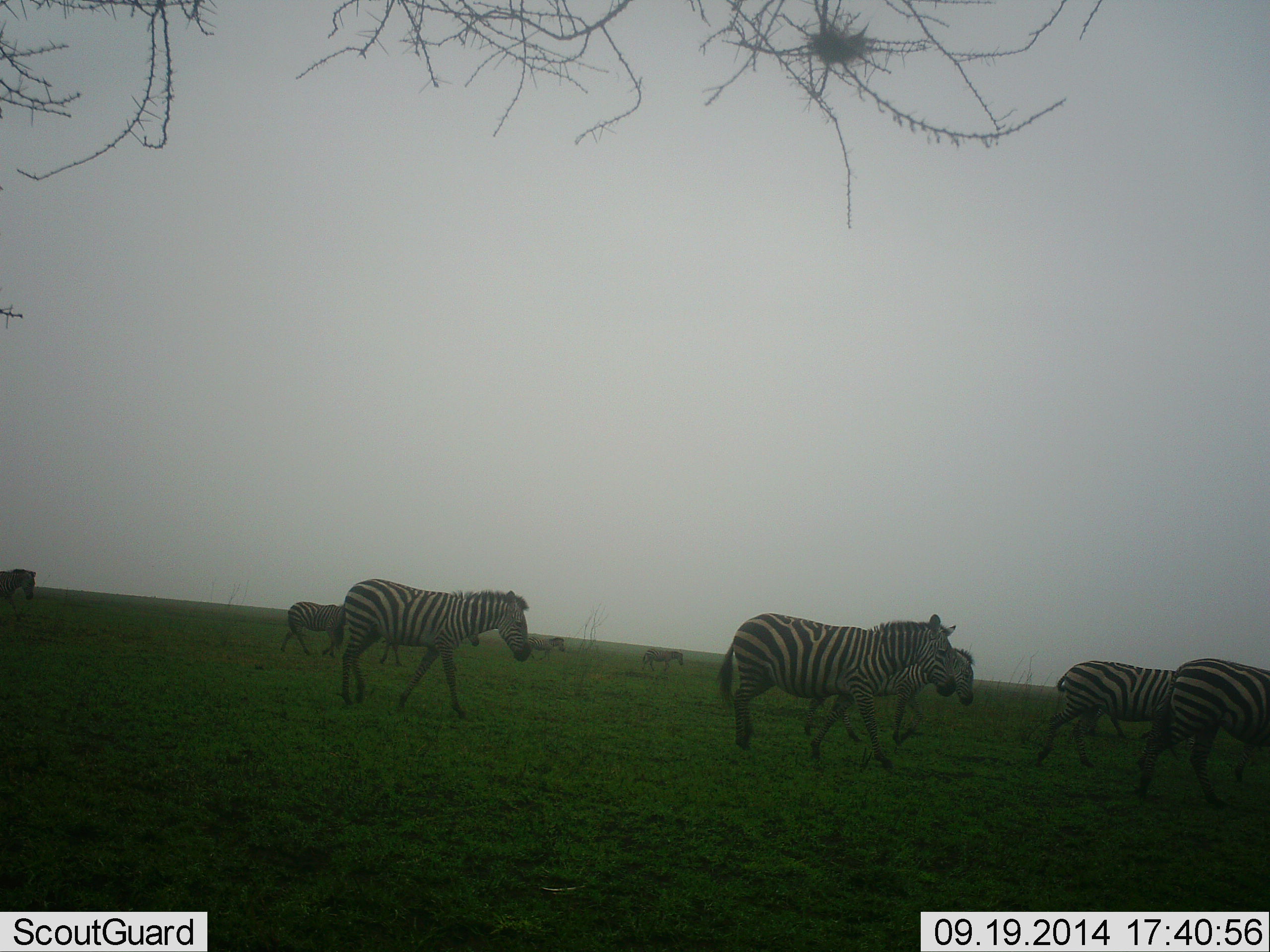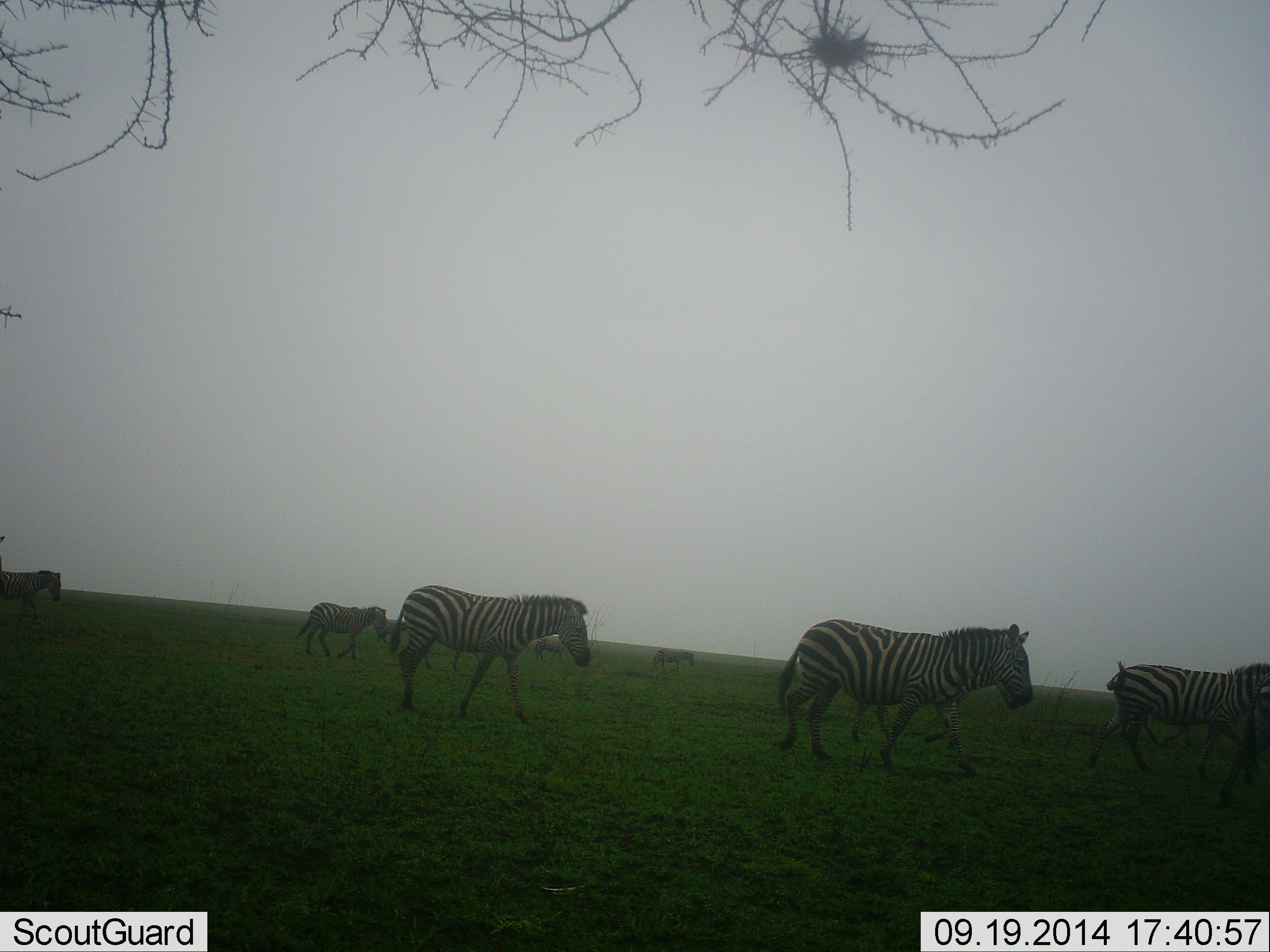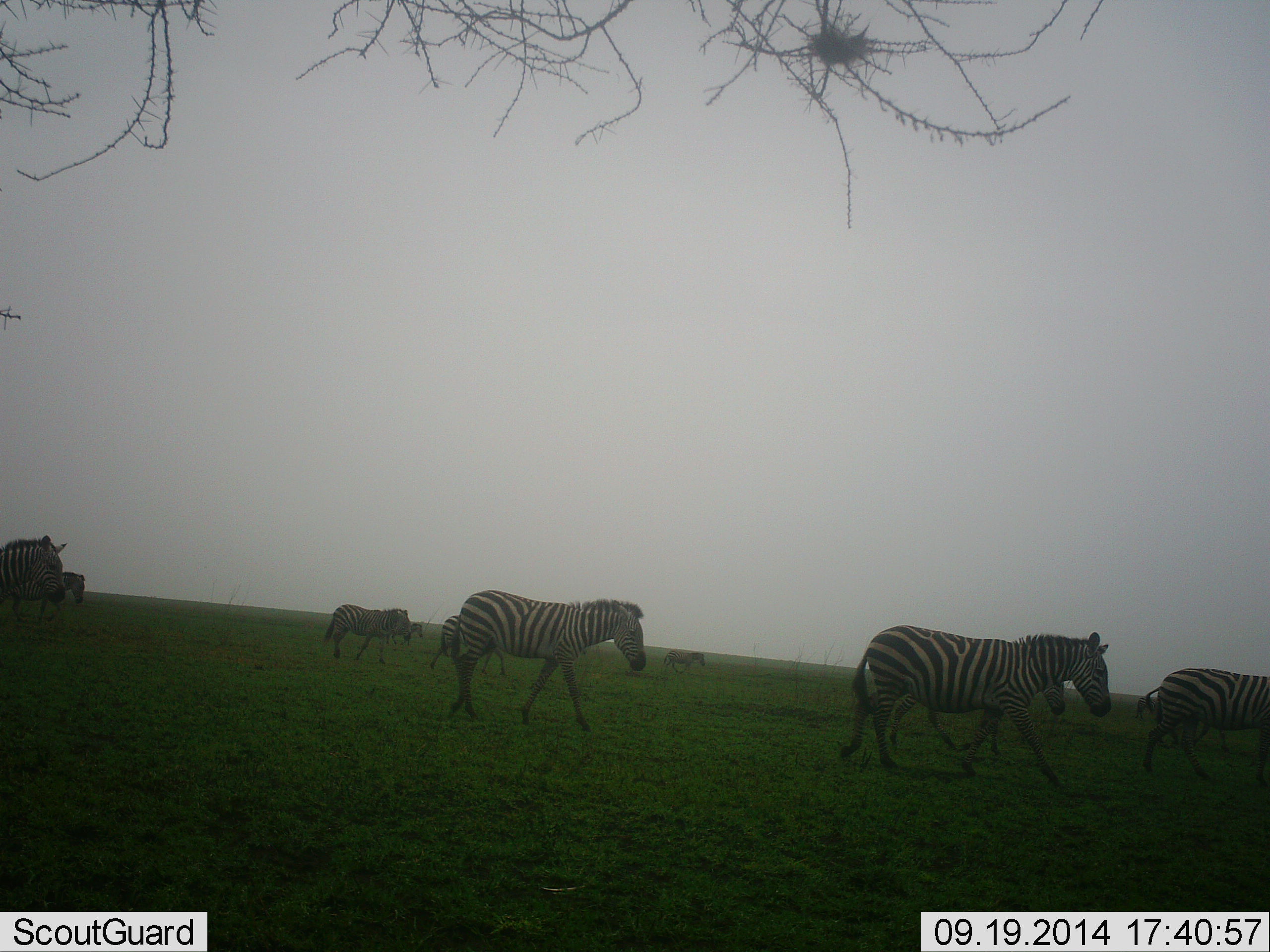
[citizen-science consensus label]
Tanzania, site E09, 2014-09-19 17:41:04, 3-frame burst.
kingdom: Animalia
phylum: Chordata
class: Mammalia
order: Perissodactyla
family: Equidae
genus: Equus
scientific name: Equus quagga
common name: plains zebra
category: zebra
Zebra (plains zebra) (Equus quagga), count 9. Behavior (volunteer vote fractions): standing 0%, resting 0%, moving 100%, interacting 0%. Young present (vote fraction): 0%. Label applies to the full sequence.